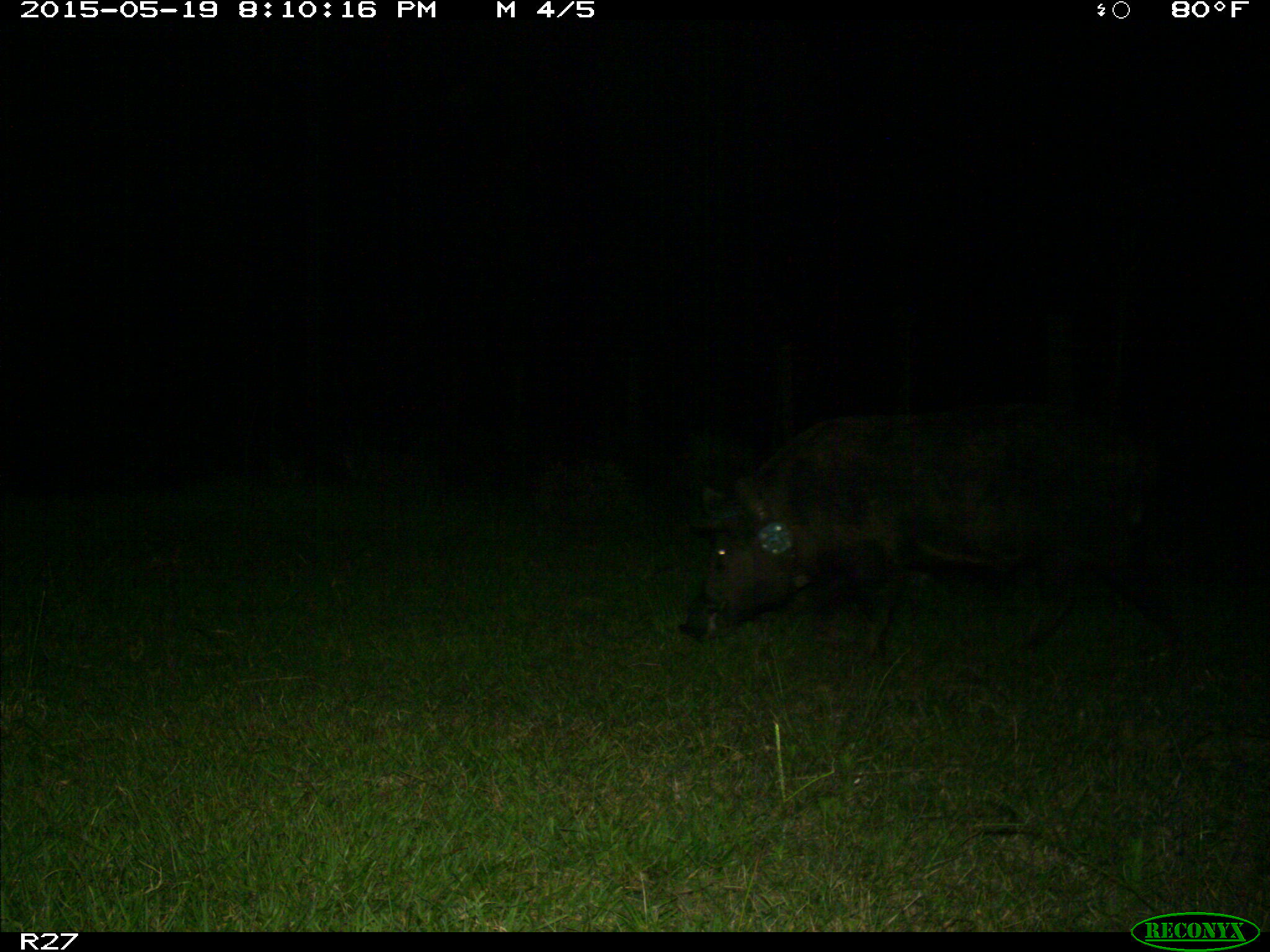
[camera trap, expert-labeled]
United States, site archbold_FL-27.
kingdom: Animalia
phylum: Chordata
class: Mammalia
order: Artiodactyla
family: Suidae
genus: Sus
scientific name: Sus scrofa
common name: wild boar